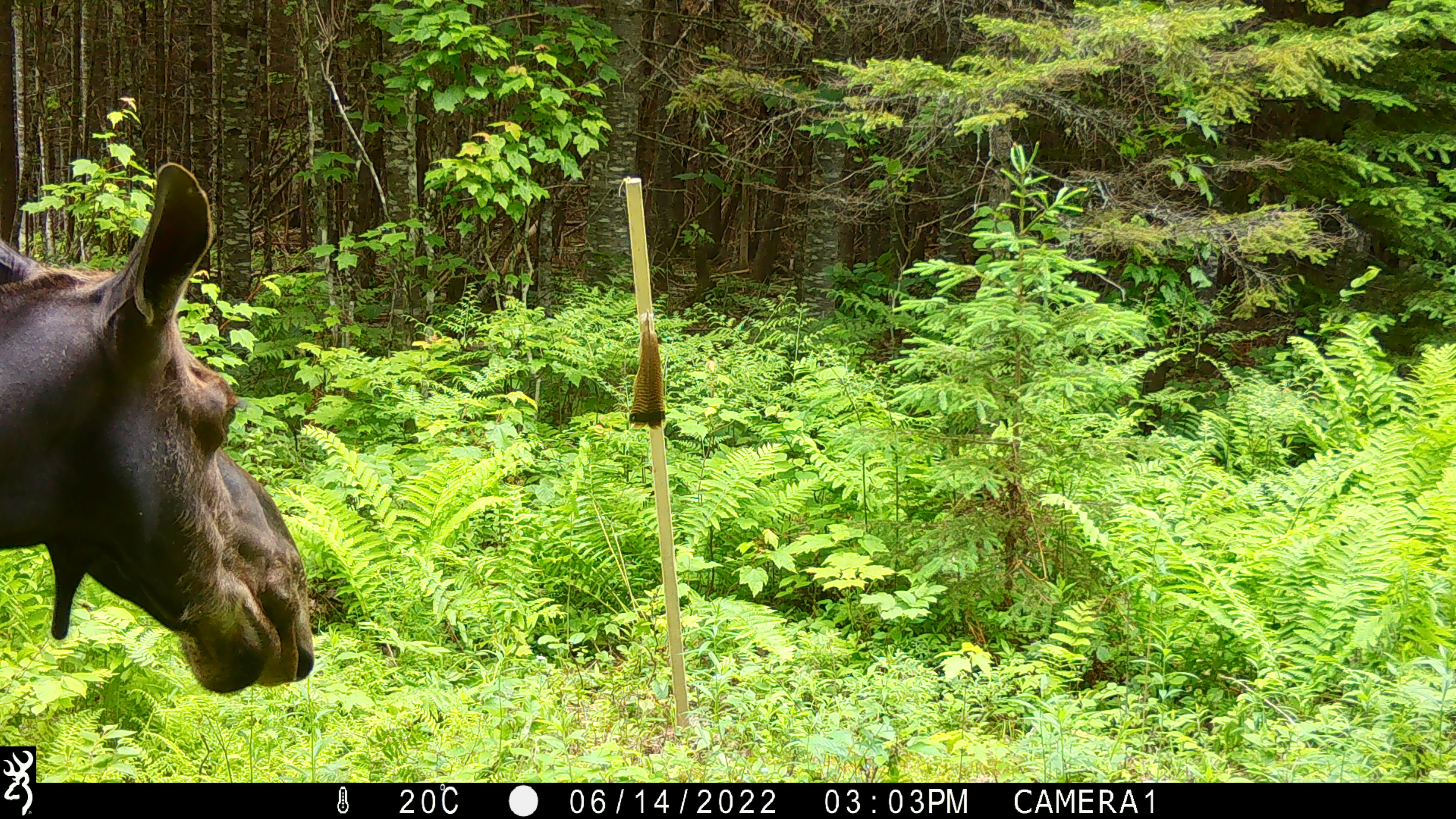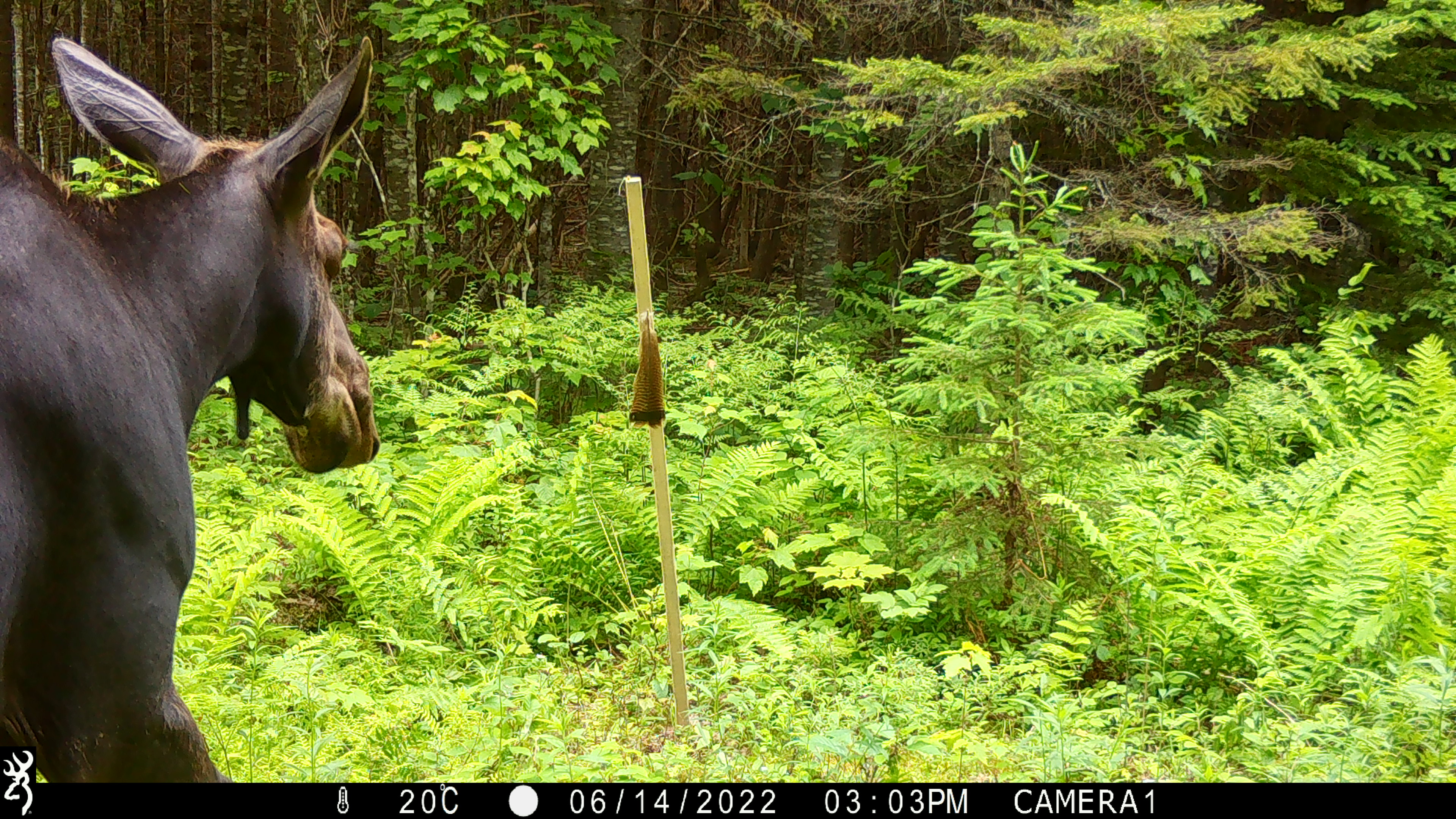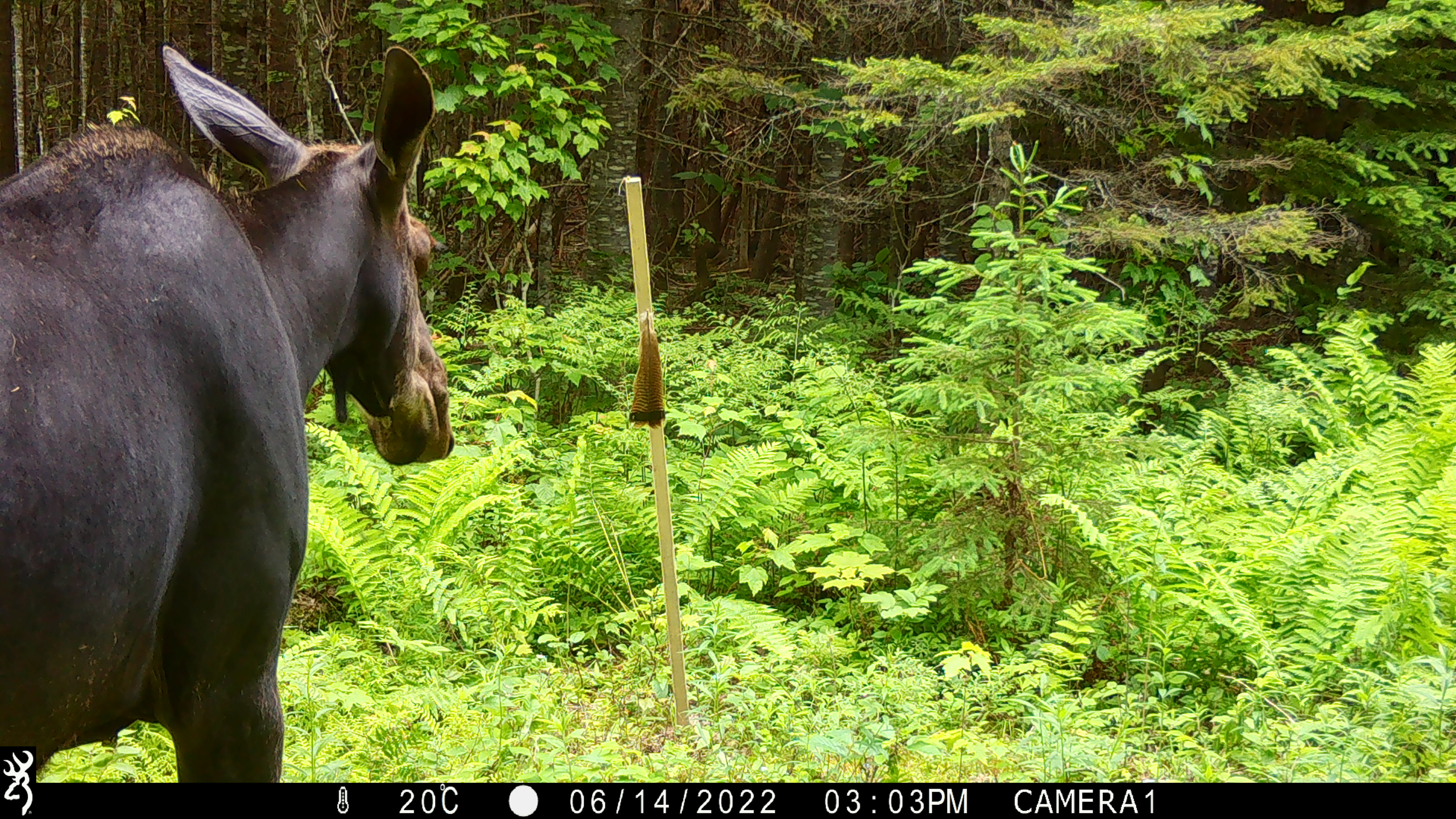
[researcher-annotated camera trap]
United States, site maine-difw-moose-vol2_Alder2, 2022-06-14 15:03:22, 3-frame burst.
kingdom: Animalia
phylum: Chordata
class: Mammalia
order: Artiodactyla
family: Cervidae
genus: Alces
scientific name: Alces alces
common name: moose